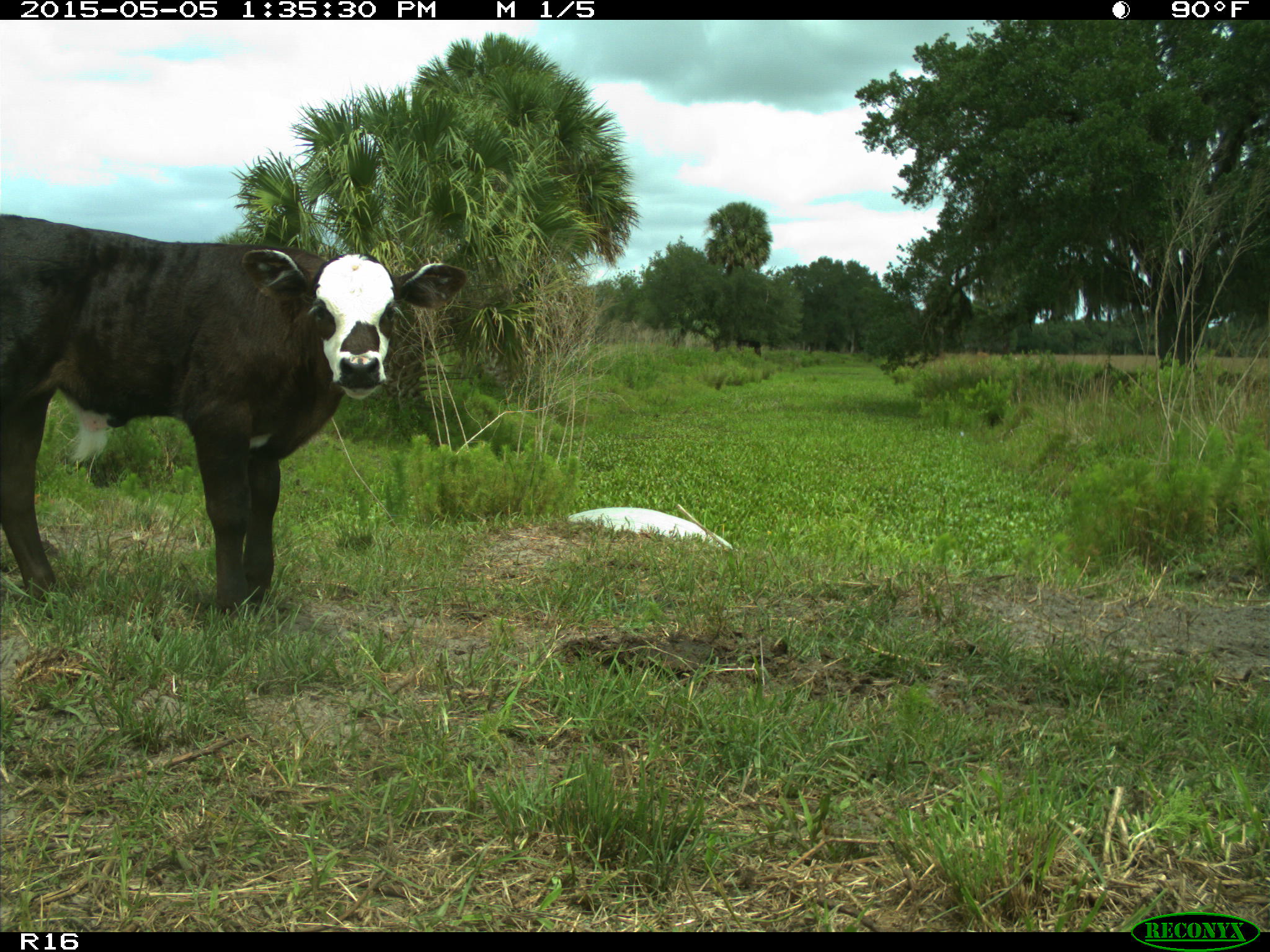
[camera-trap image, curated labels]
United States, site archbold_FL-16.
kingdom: Animalia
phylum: Chordata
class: Mammalia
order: Artiodactyla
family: Bovidae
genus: Bos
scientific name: Bos taurus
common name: domestic cow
Bos taurus (domestic cow).